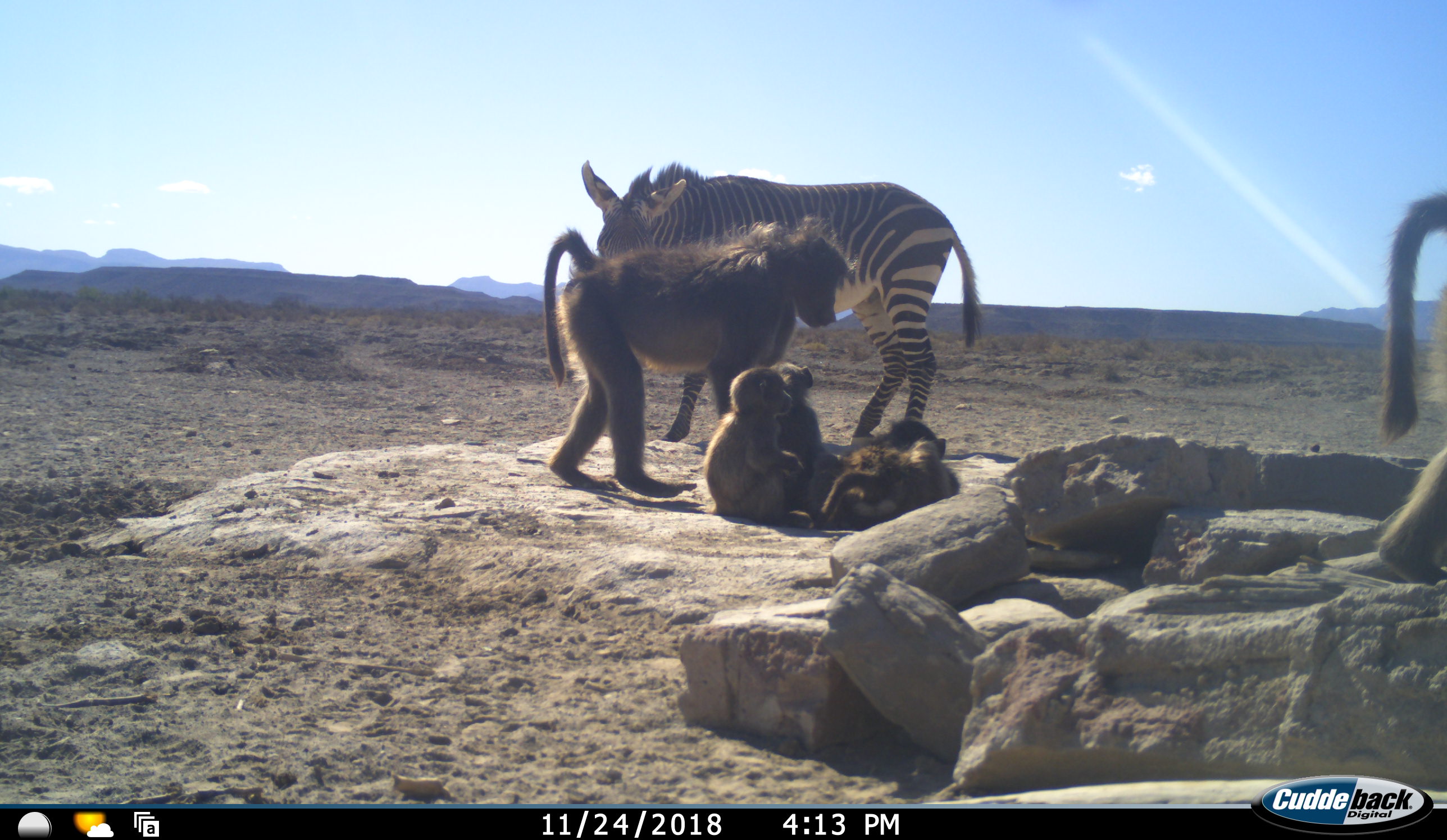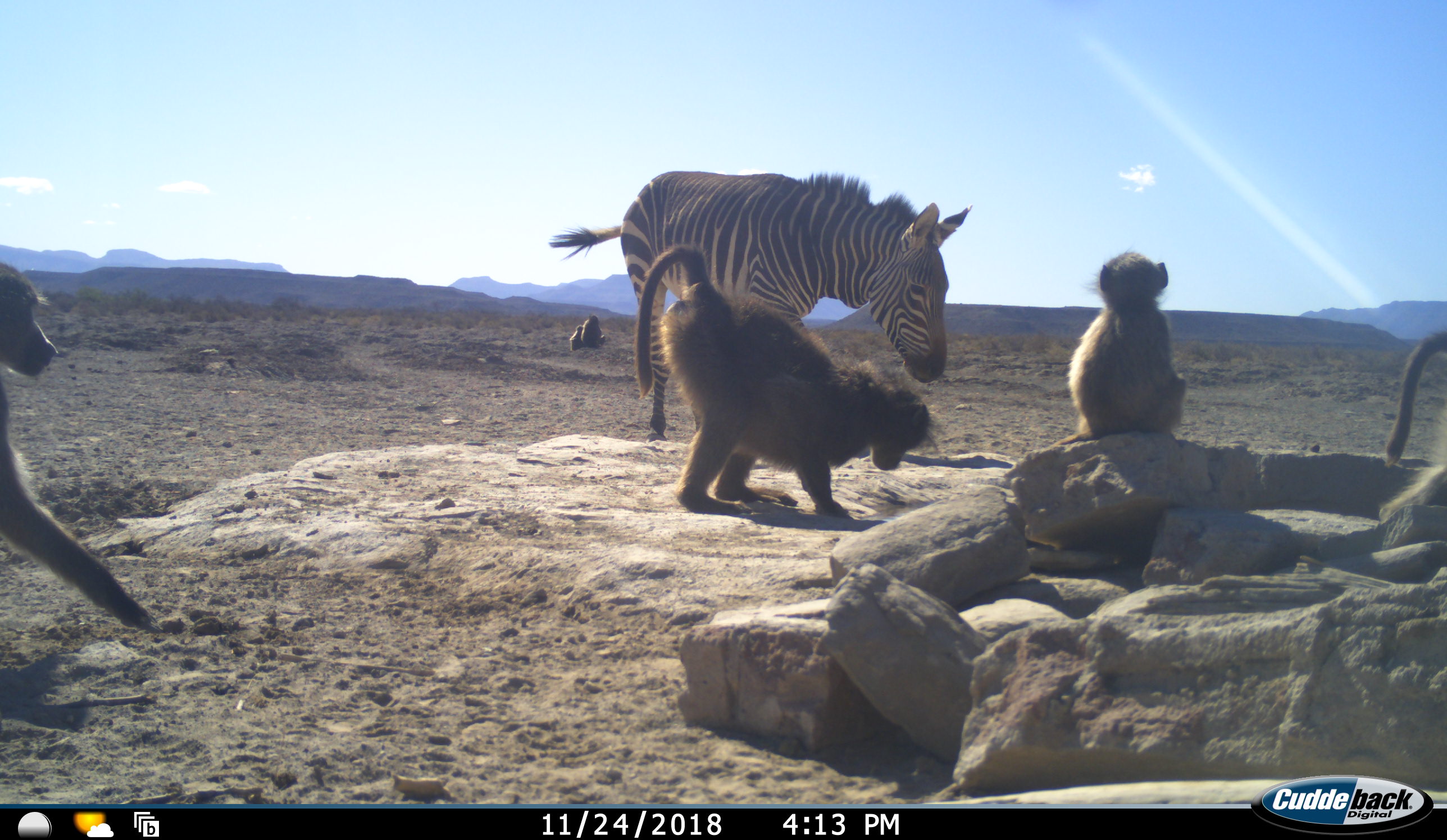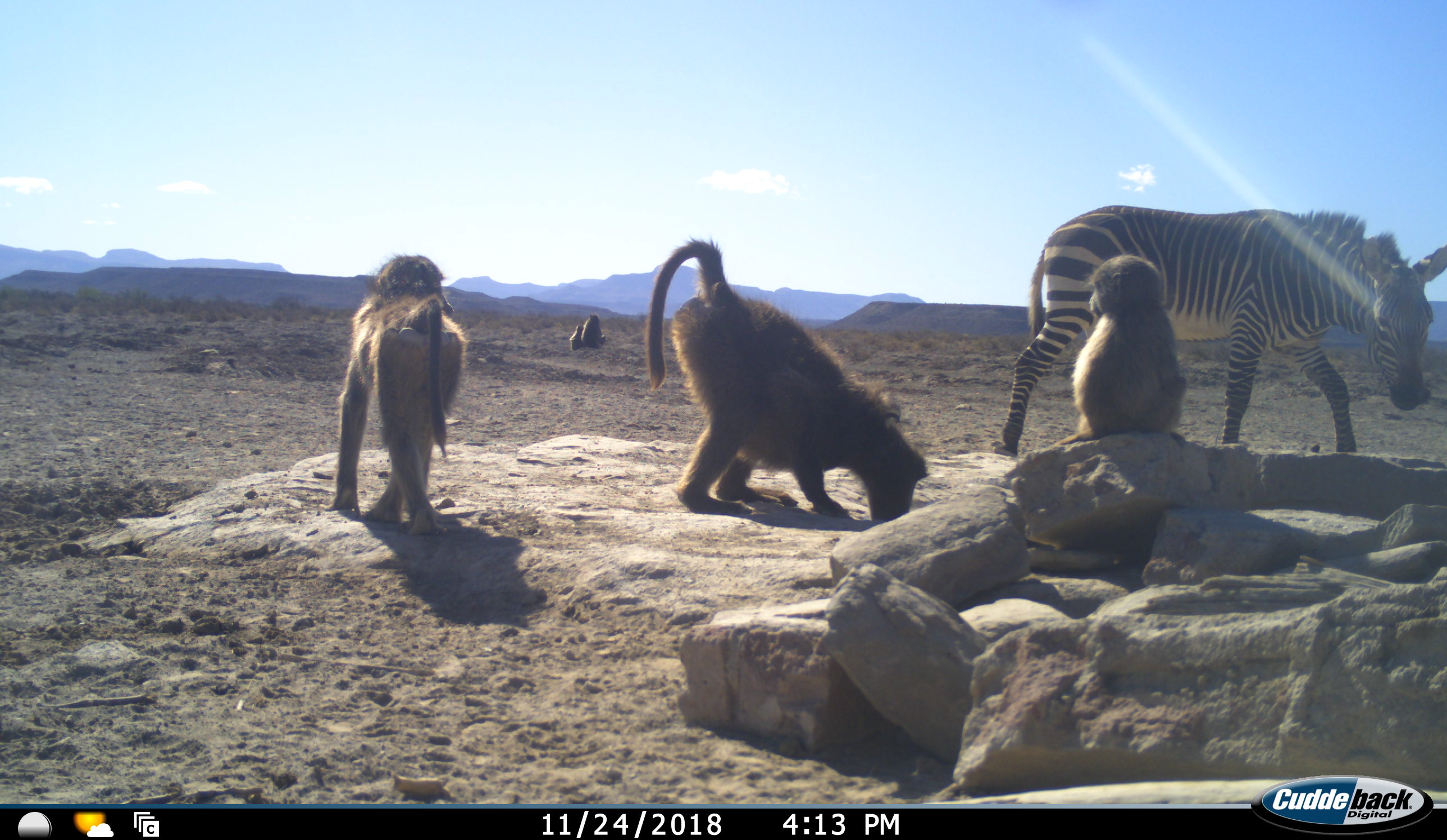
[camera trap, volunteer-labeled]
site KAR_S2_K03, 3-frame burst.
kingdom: Animalia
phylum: Chordata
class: Mammalia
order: Primates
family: Cercopithecidae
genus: Papio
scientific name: Papio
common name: baboon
Baboon (Papio), count 7. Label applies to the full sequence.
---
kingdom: Animalia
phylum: Chordata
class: Mammalia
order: Perissodactyla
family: Equidae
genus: Equus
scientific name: Equus zebra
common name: mountain zebra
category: zebramountain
Zebramountain (mountain zebra) (Equus zebra), count 1. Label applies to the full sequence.